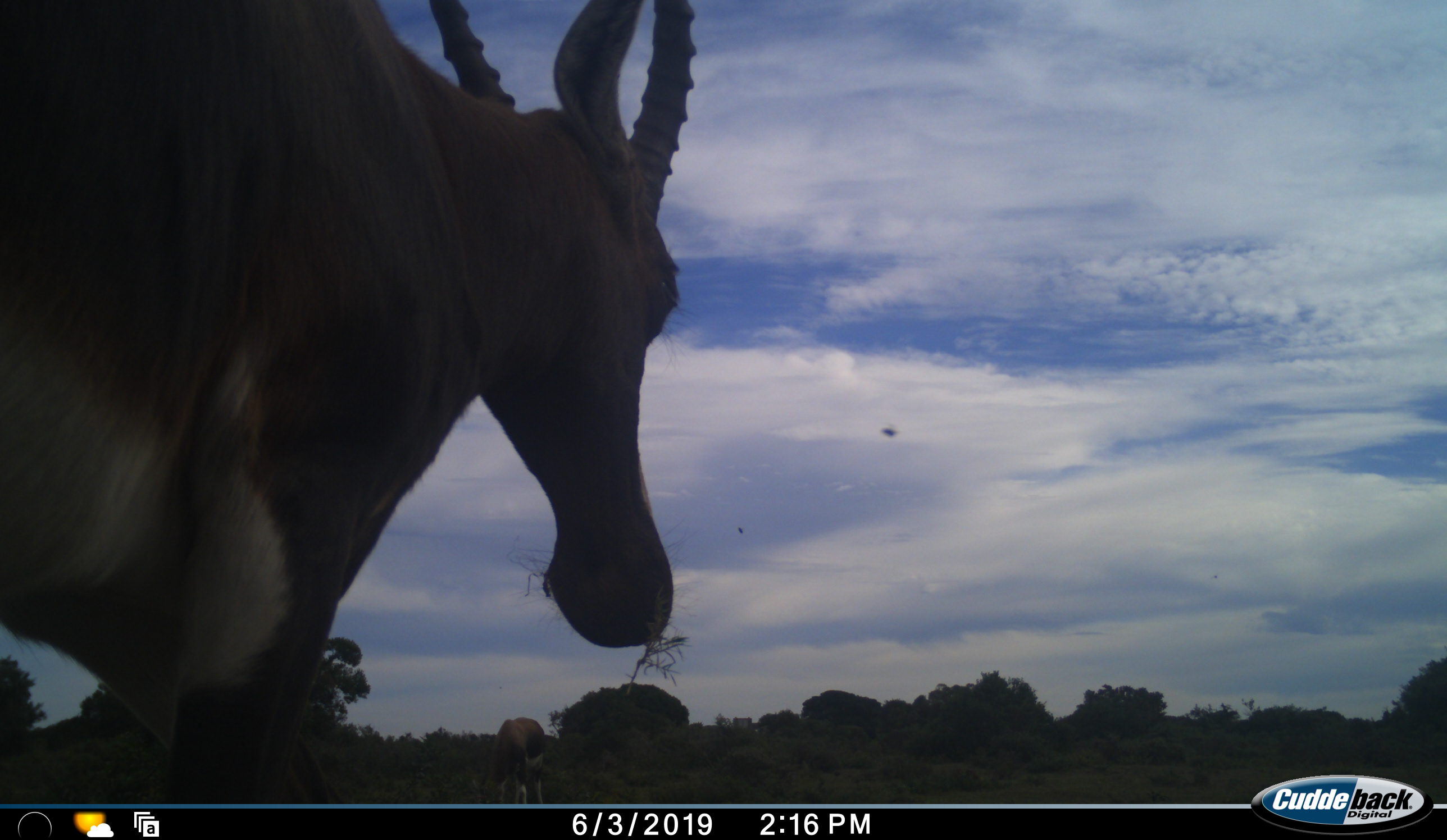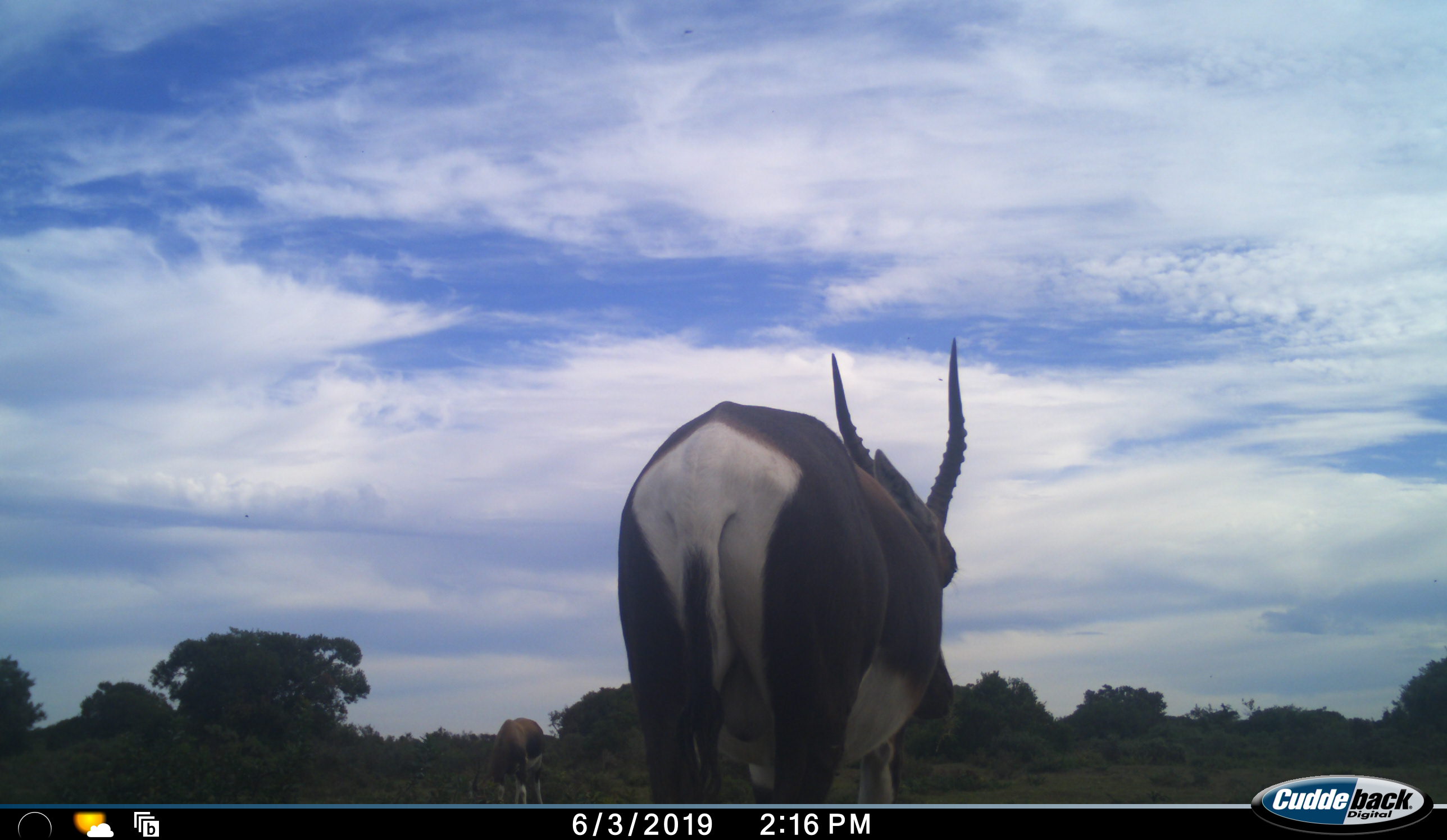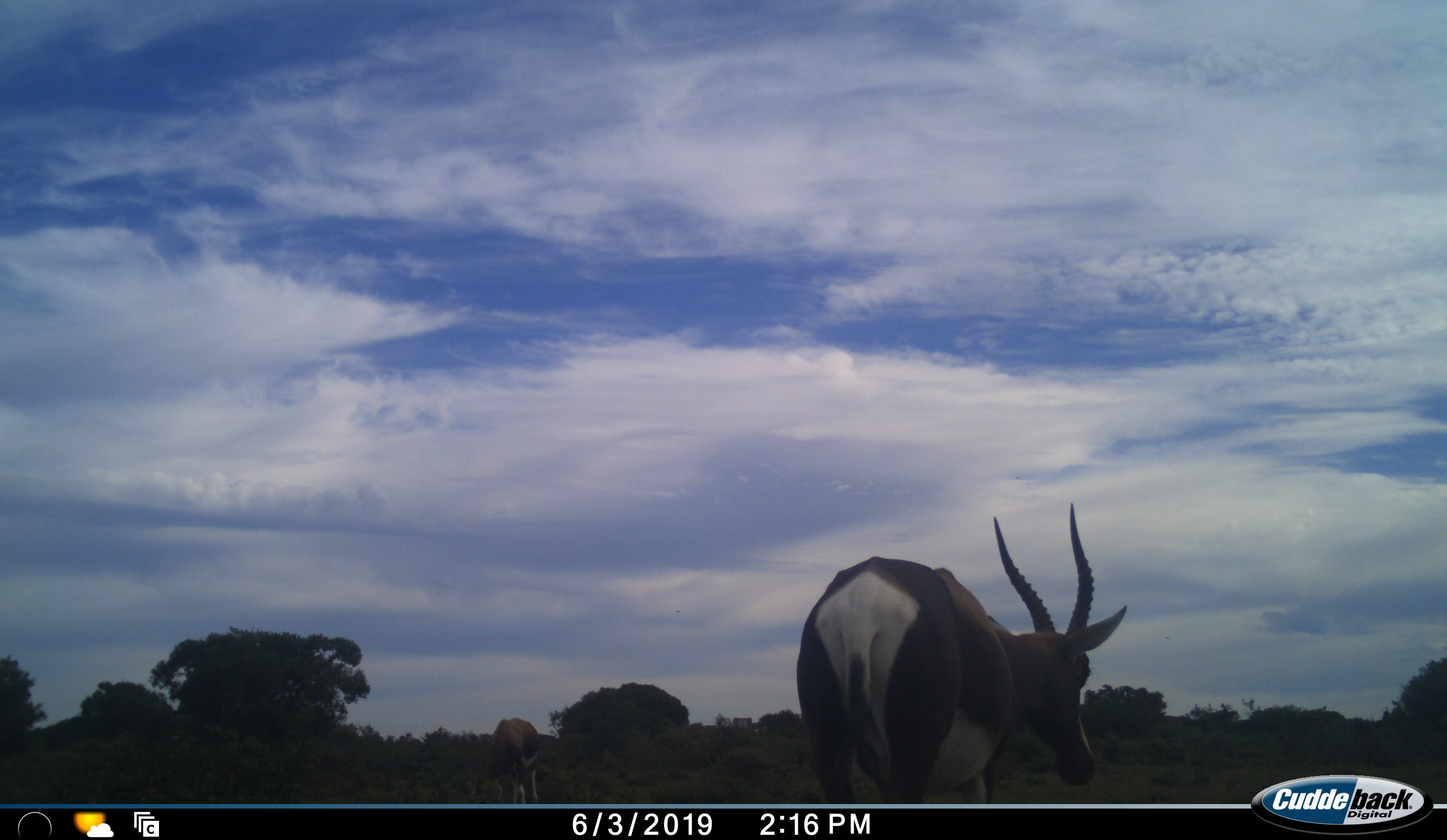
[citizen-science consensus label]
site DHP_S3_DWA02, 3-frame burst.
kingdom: Animalia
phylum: Chordata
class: Mammalia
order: Artiodactyla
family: Bovidae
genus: Damaliscus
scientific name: Damaliscus pygargus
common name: bontebok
Bontebok (Damaliscus pygargus), count 2. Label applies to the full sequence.